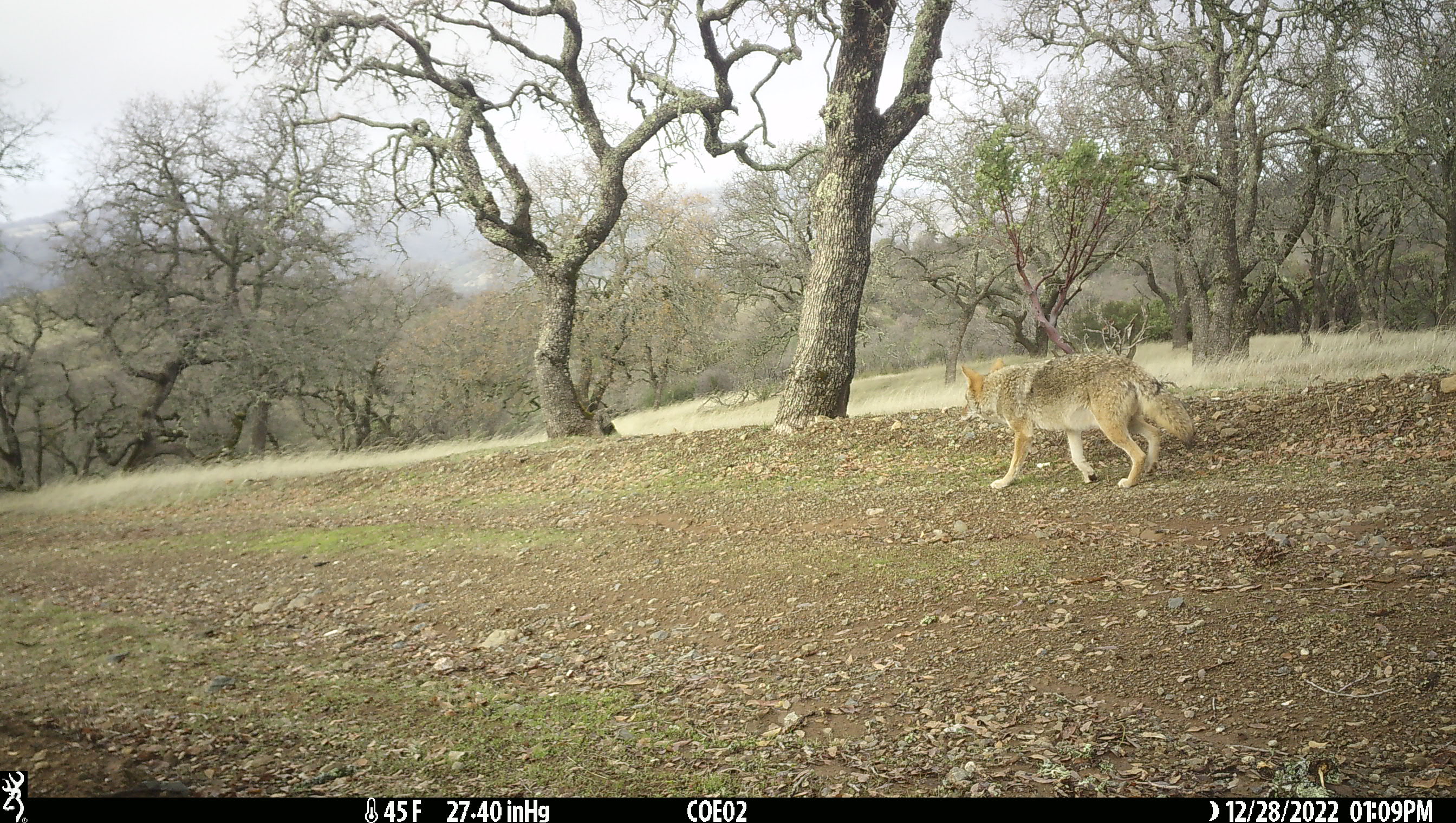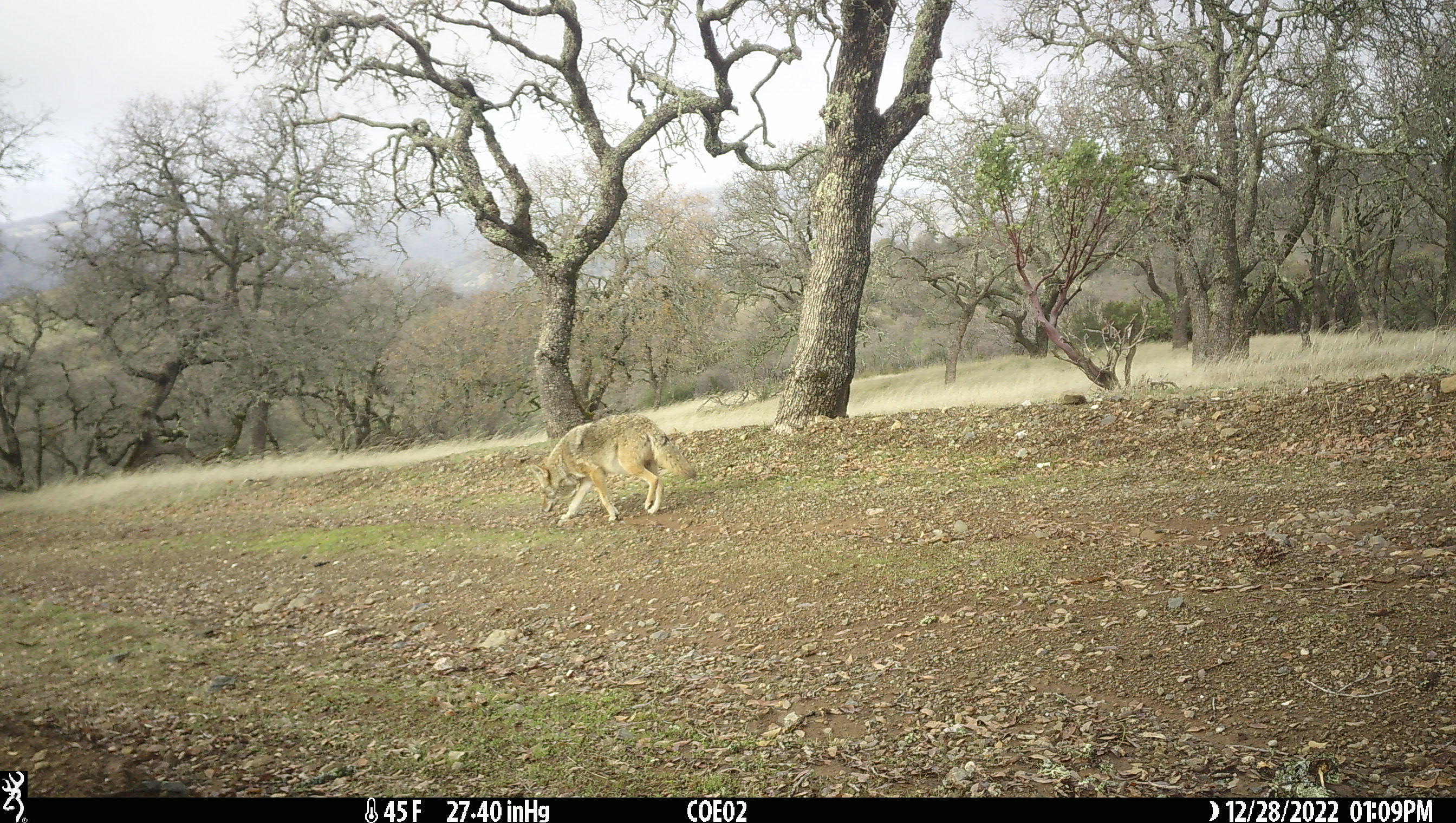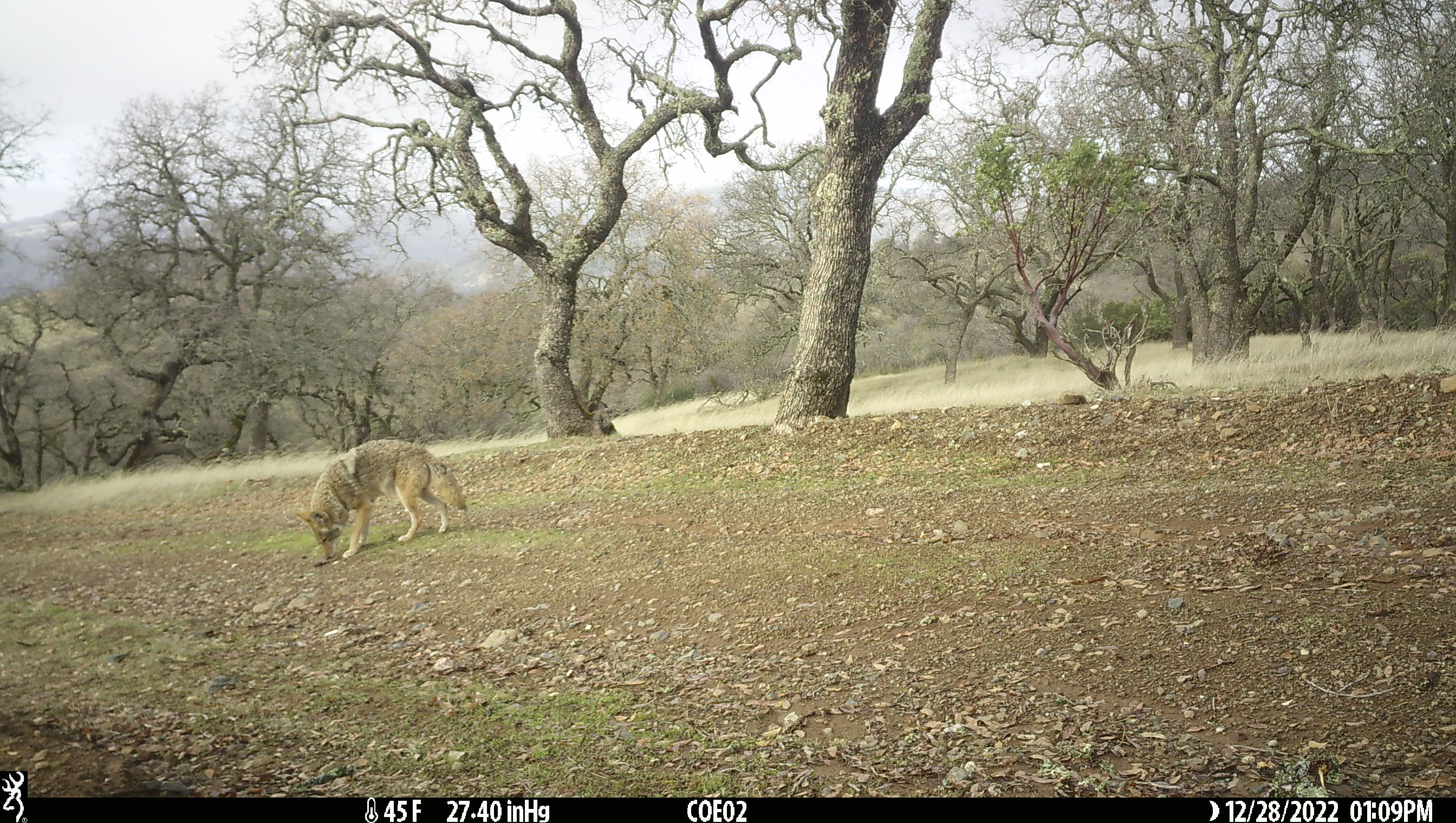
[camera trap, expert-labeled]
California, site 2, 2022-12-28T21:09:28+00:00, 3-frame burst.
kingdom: Animalia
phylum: Chordata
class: Mammalia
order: Carnivora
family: Canidae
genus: Canis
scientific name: Canis latrans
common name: coyote